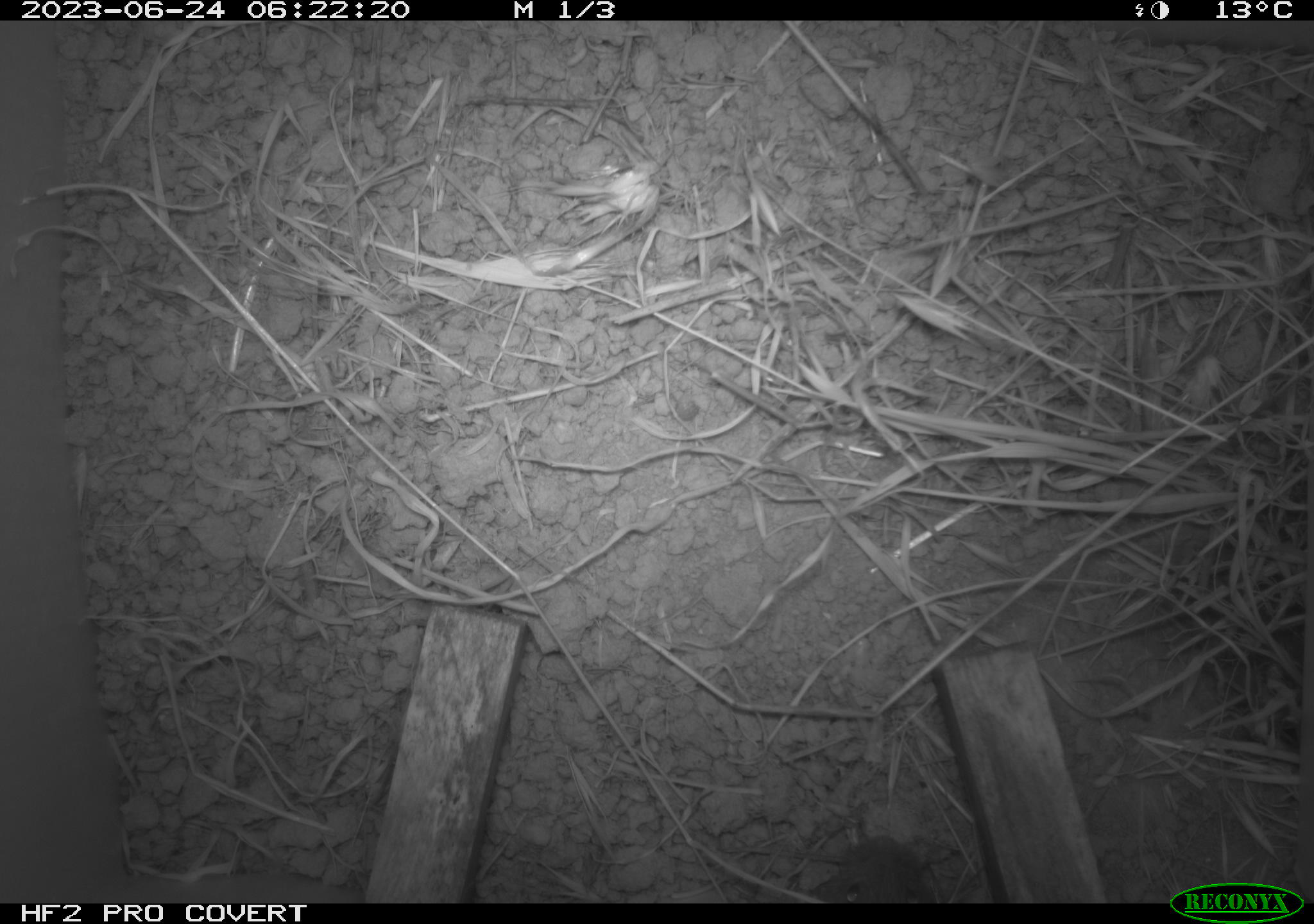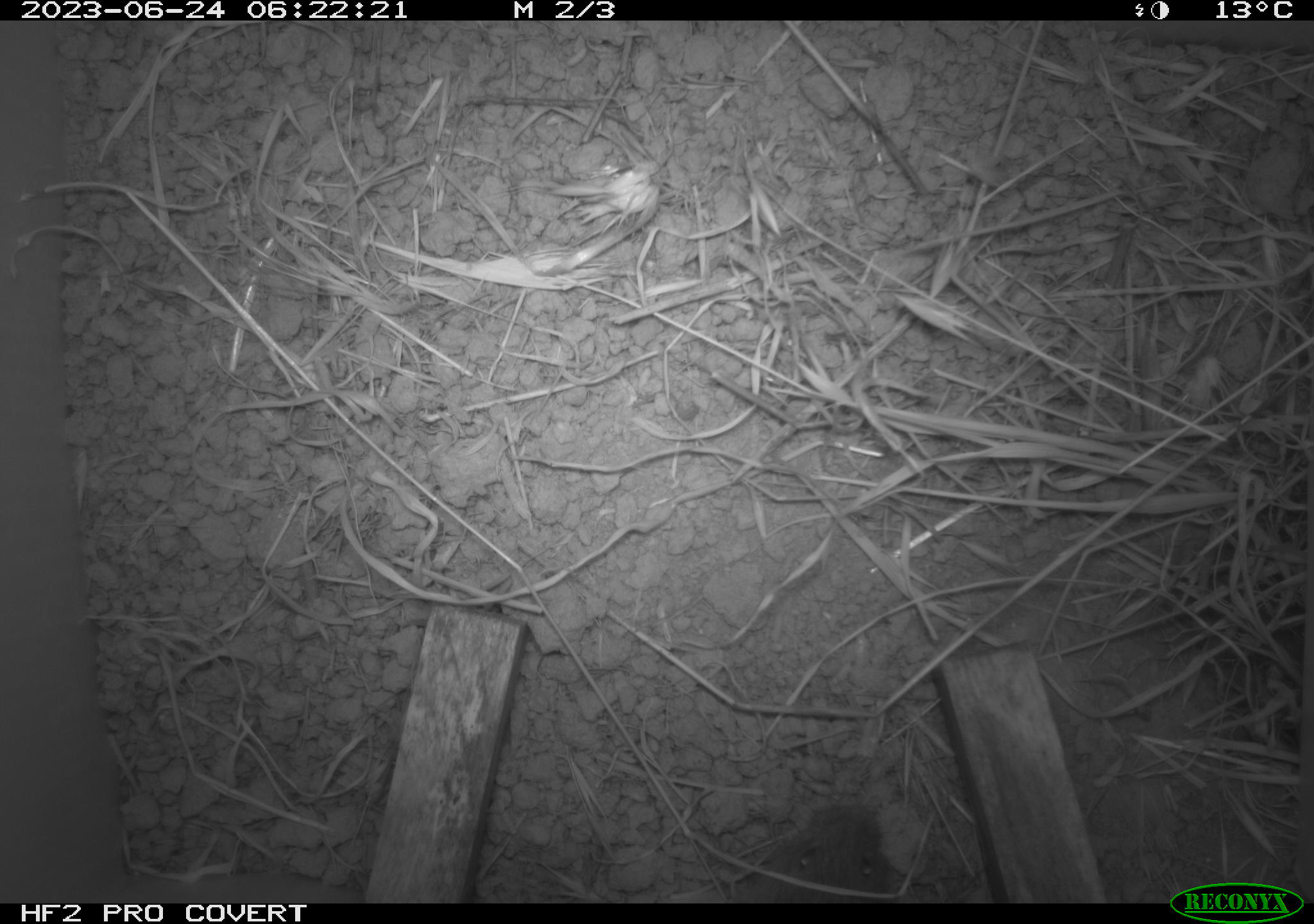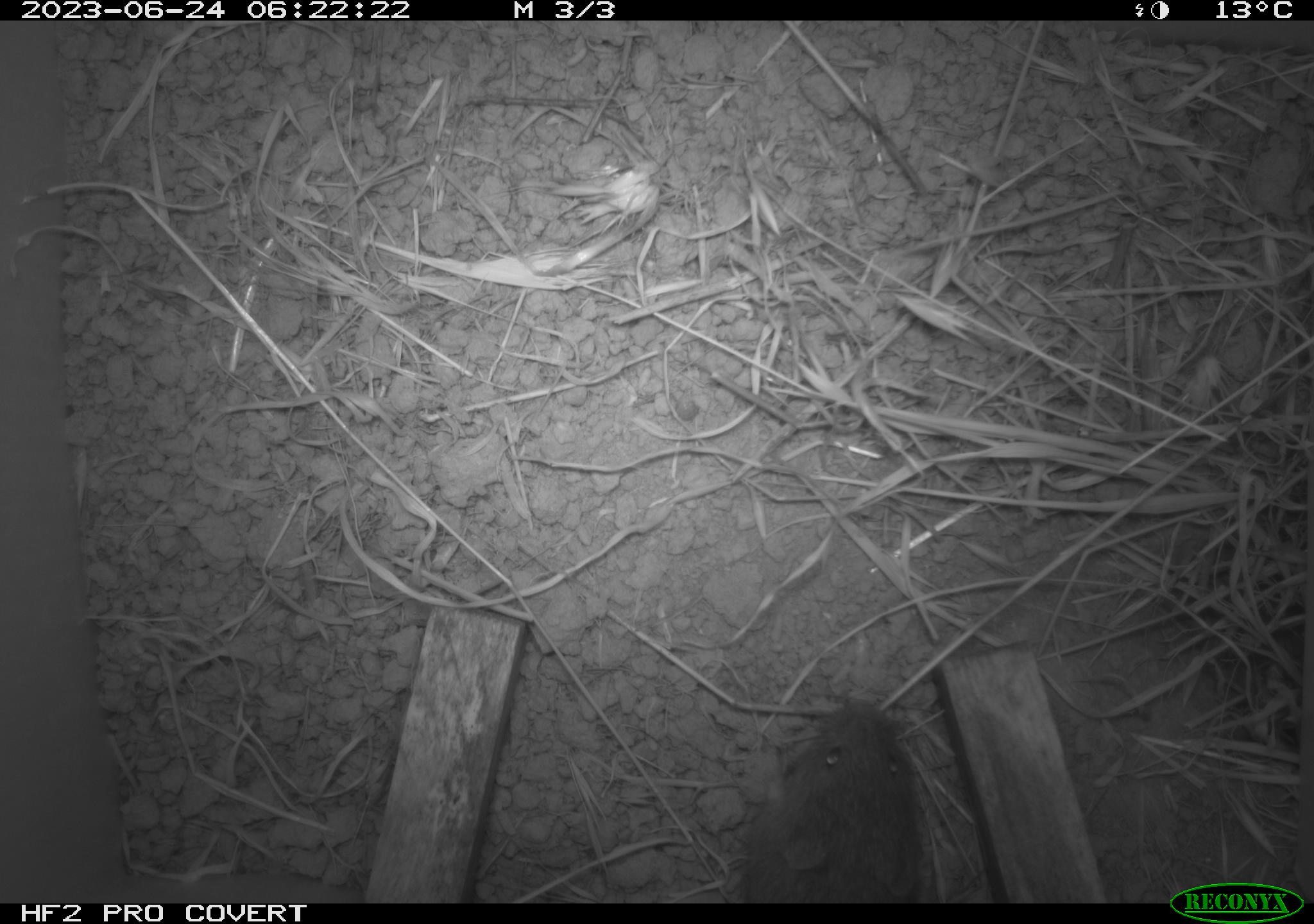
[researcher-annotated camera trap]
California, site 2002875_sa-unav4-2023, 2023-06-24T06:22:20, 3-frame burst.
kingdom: Animalia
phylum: Chordata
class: Mammalia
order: Rodentia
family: Cricetidae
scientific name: Arvicolinae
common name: voles, lemmings, and muskrats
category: arvicolinae subfamily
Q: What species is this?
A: Arvicolinae subfamily (voles, lemmings, and muskrats) (Arvicolinae).